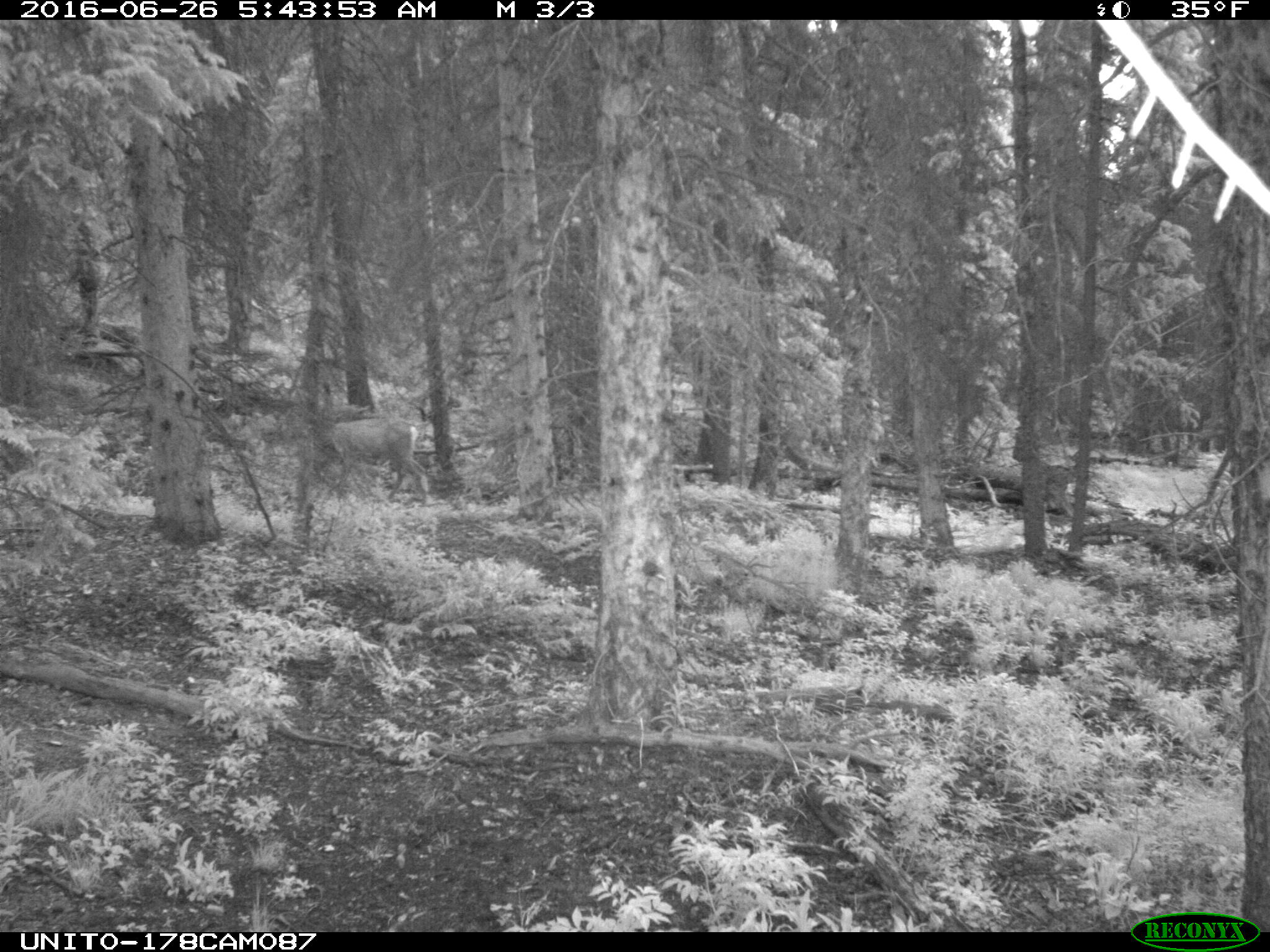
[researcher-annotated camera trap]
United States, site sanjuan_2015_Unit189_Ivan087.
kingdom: Animalia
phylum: Chordata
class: Mammalia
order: Artiodactyla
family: Cervidae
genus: Odocoileus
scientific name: Odocoileus hemionus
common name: mule deer